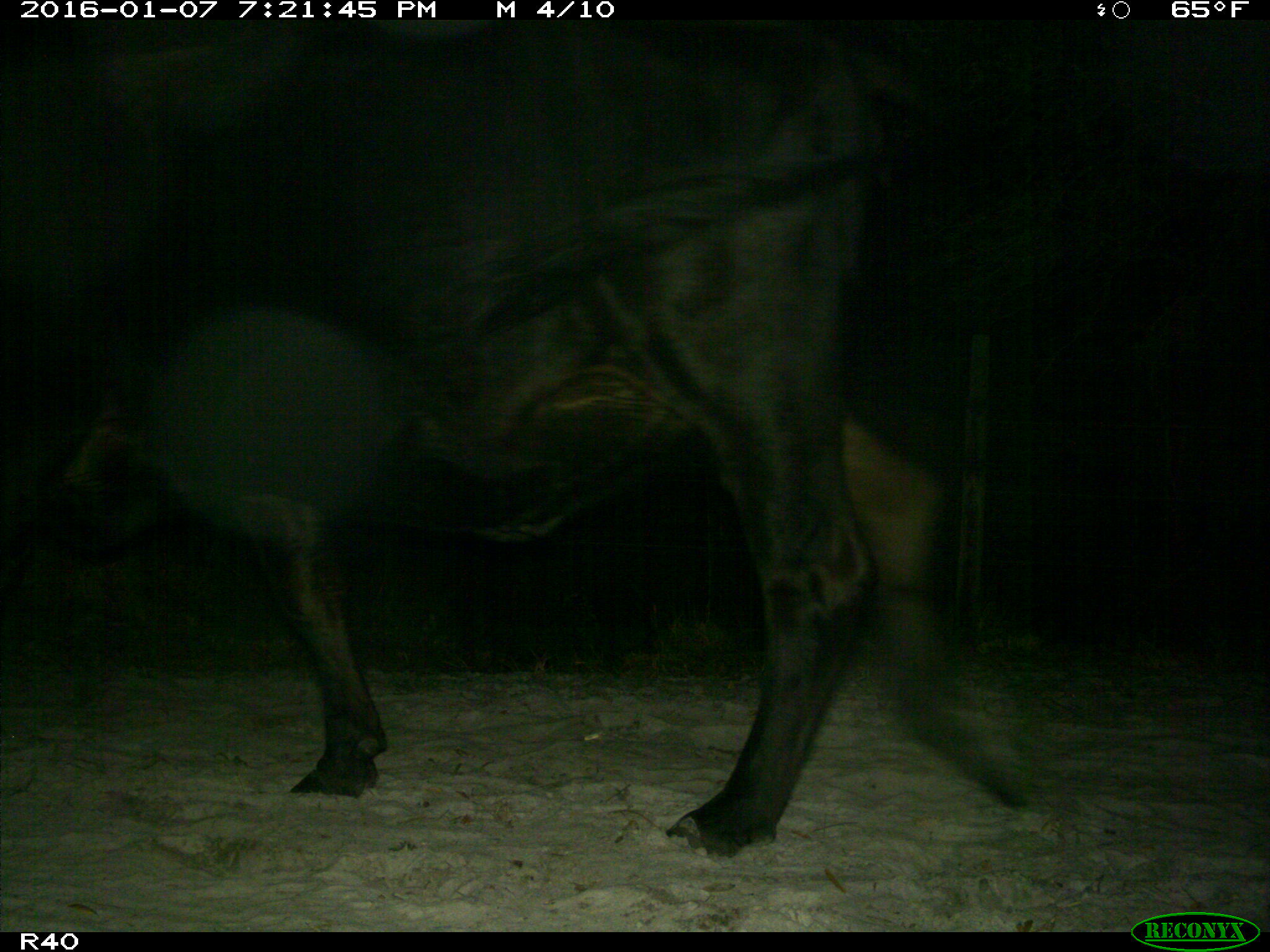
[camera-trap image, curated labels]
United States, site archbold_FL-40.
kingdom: Animalia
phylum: Chordata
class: Mammalia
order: Artiodactyla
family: Bovidae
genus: Bos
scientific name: Bos taurus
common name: domestic cow